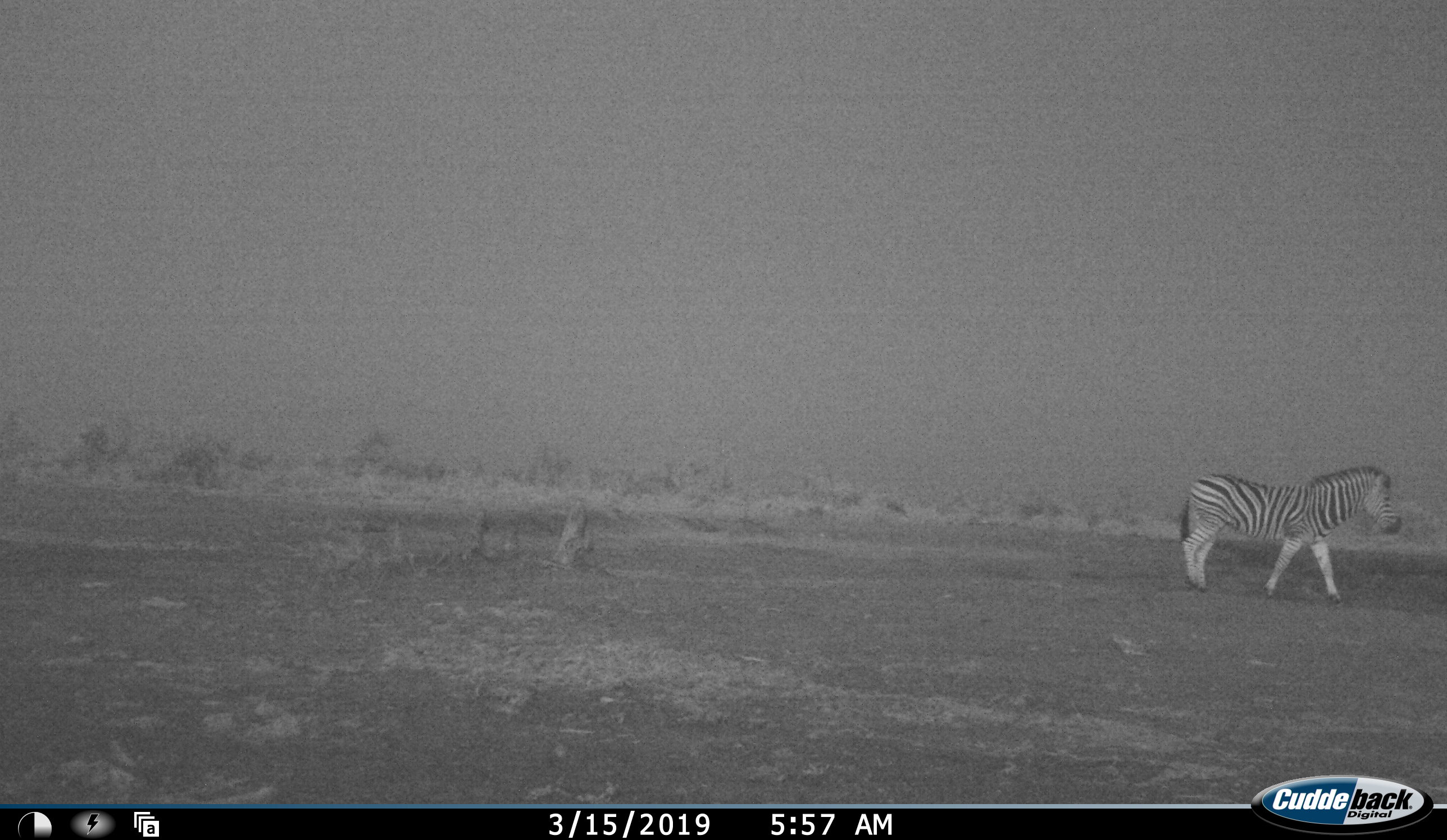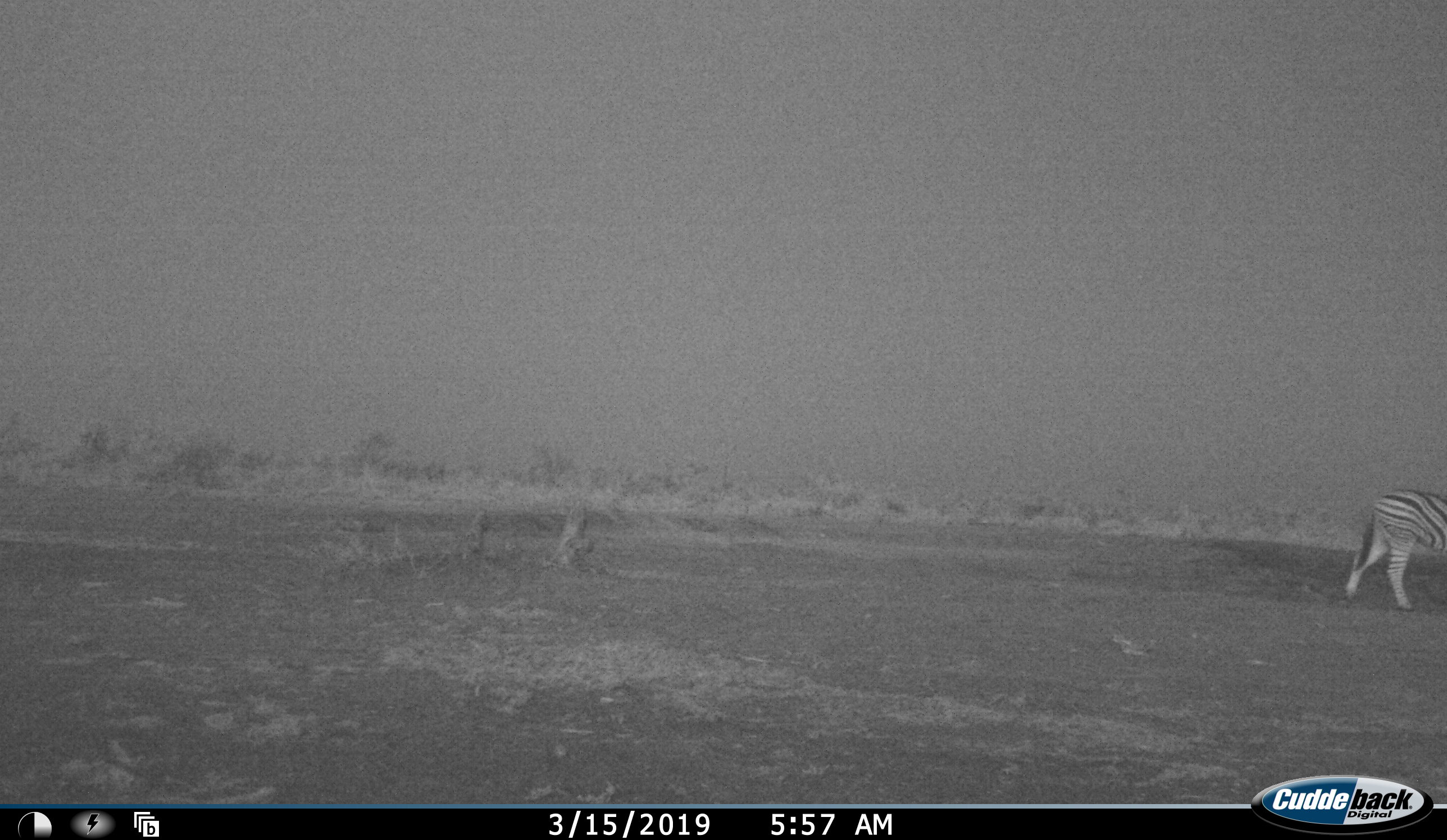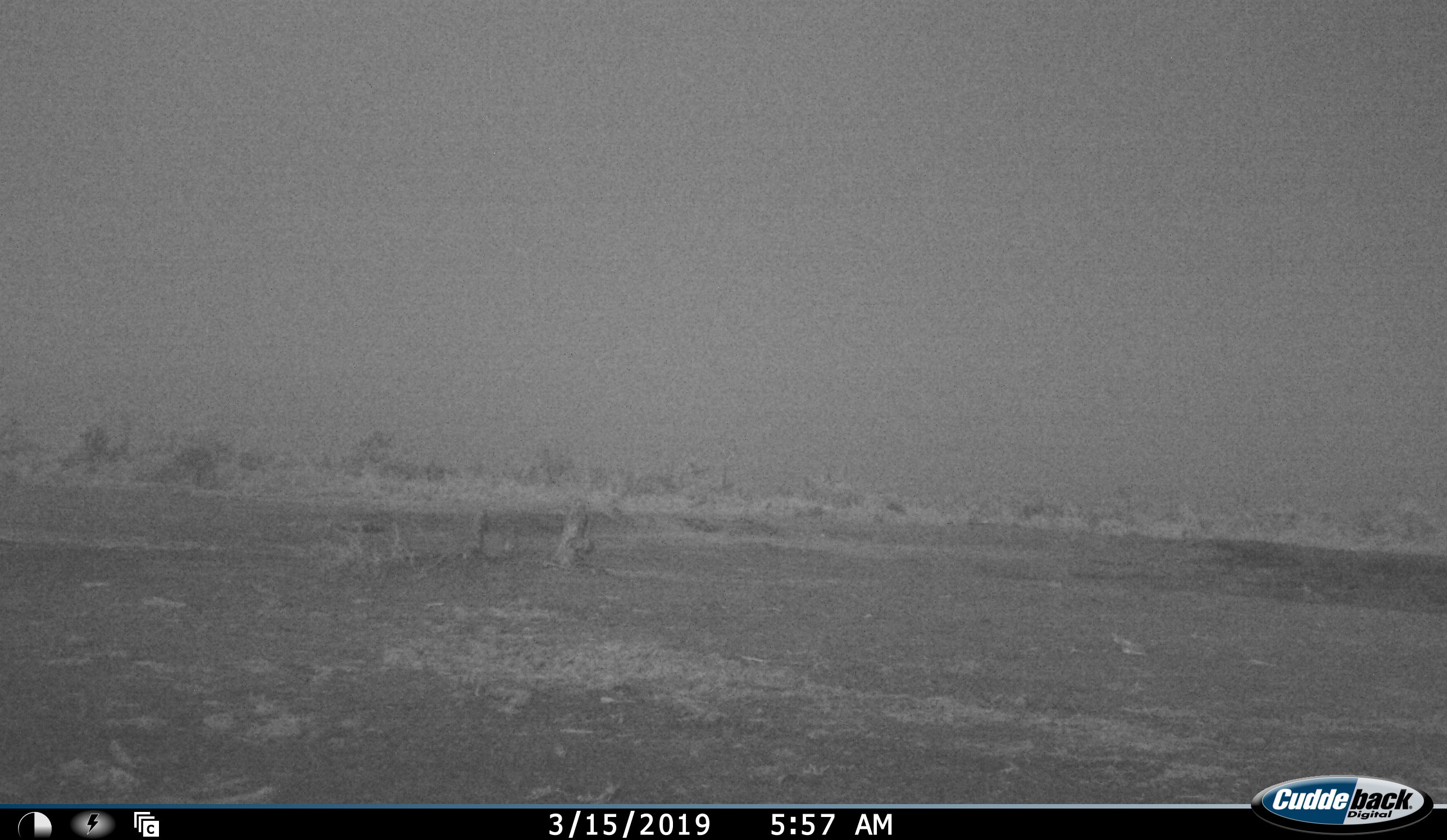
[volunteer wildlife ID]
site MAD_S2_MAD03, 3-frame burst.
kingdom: Animalia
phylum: Chordata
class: Mammalia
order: Perissodactyla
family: Equidae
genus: Equus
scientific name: Equus quagga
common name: plains zebra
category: zebraplains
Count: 1.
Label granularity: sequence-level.